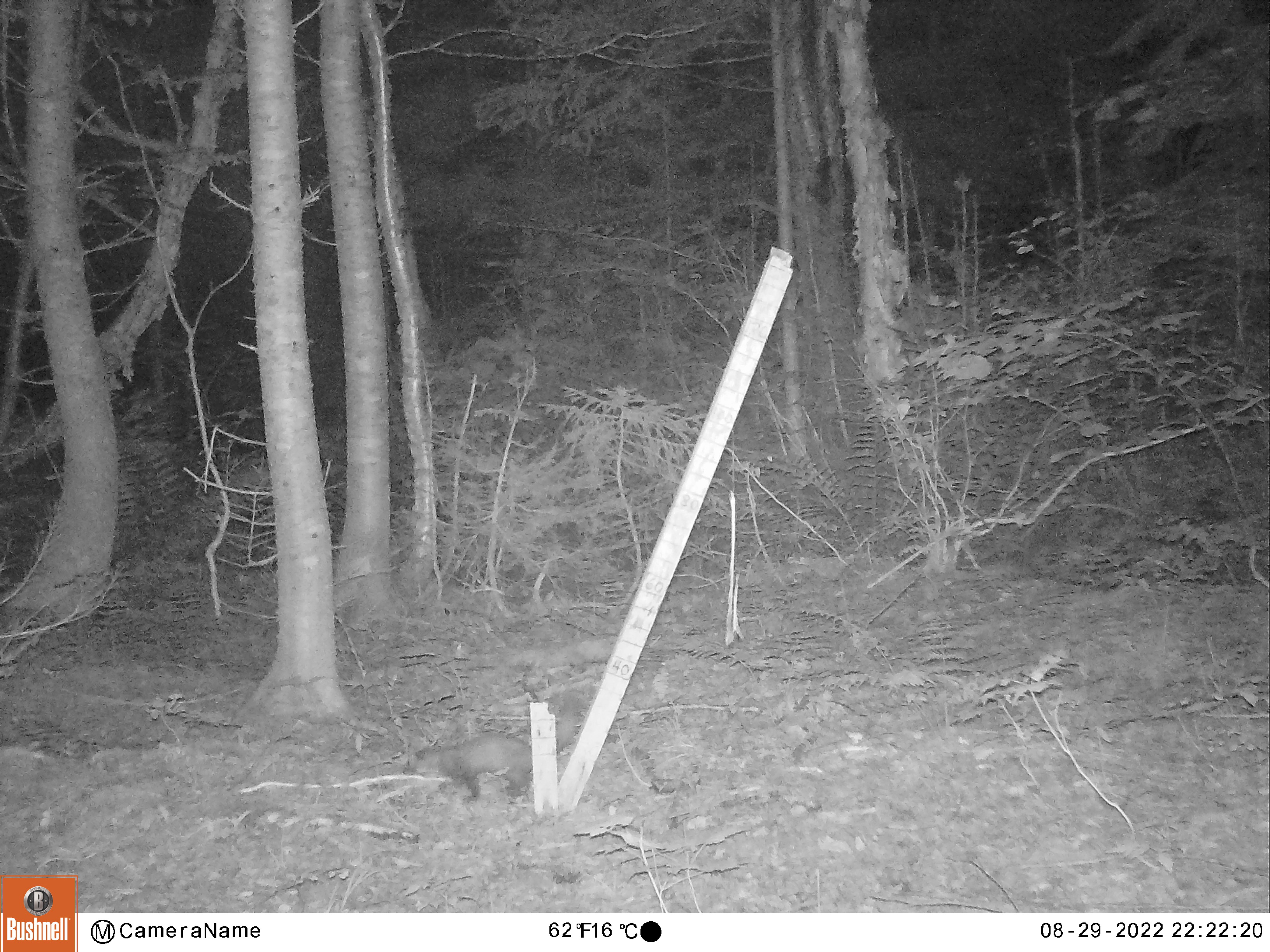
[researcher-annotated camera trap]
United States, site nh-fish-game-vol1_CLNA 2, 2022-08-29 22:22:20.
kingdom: Animalia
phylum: Chordata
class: Mammalia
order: Carnivora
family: Mustelidae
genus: Martes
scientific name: Martes americana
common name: american marten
American marten (Martes americana).